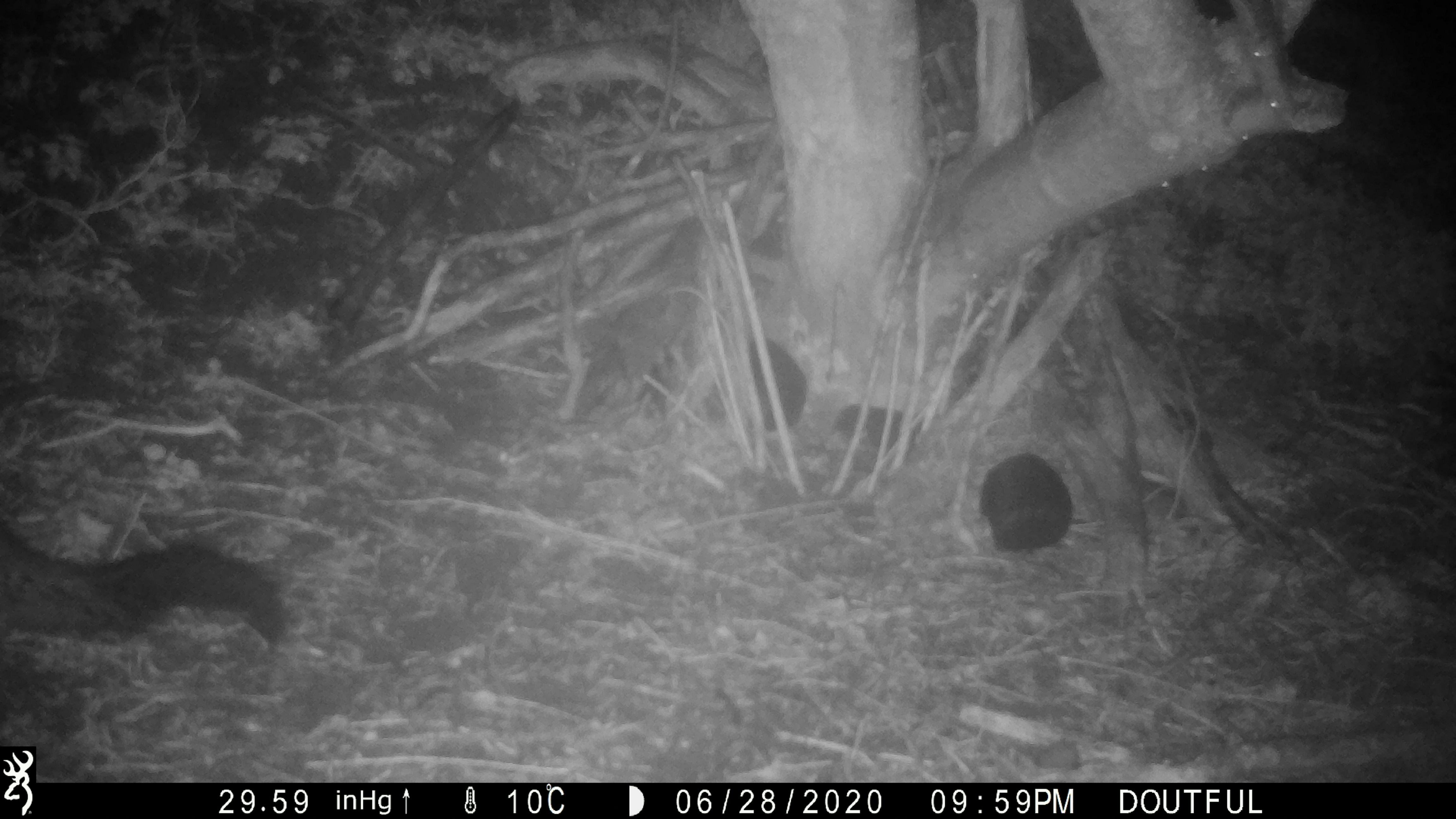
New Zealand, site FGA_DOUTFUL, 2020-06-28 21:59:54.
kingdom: Animalia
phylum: Chordata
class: Mammalia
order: Diprotodontia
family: Phalangeridae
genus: Trichosurus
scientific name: Trichosurus vulpecula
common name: common brushtail possum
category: possum